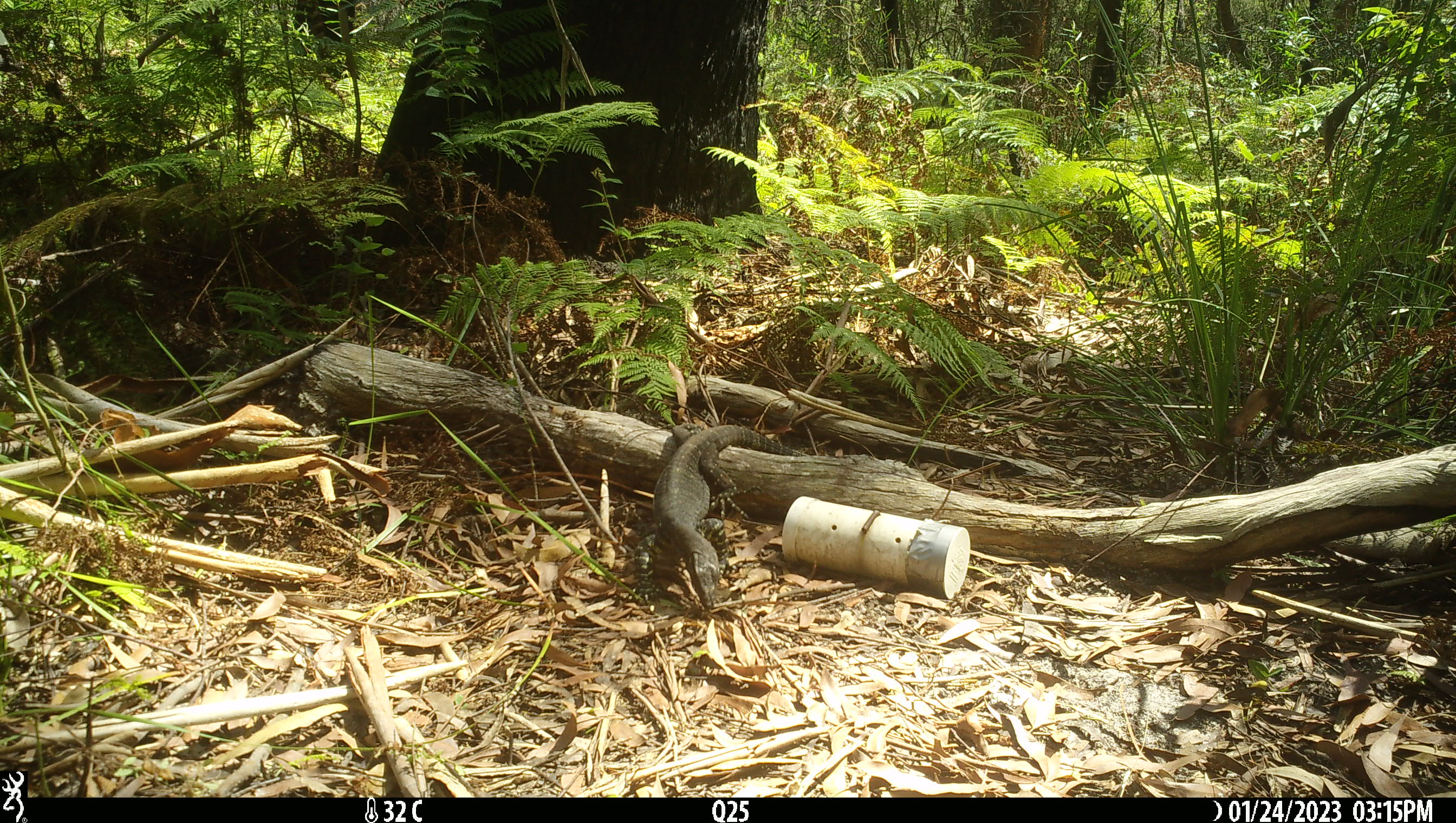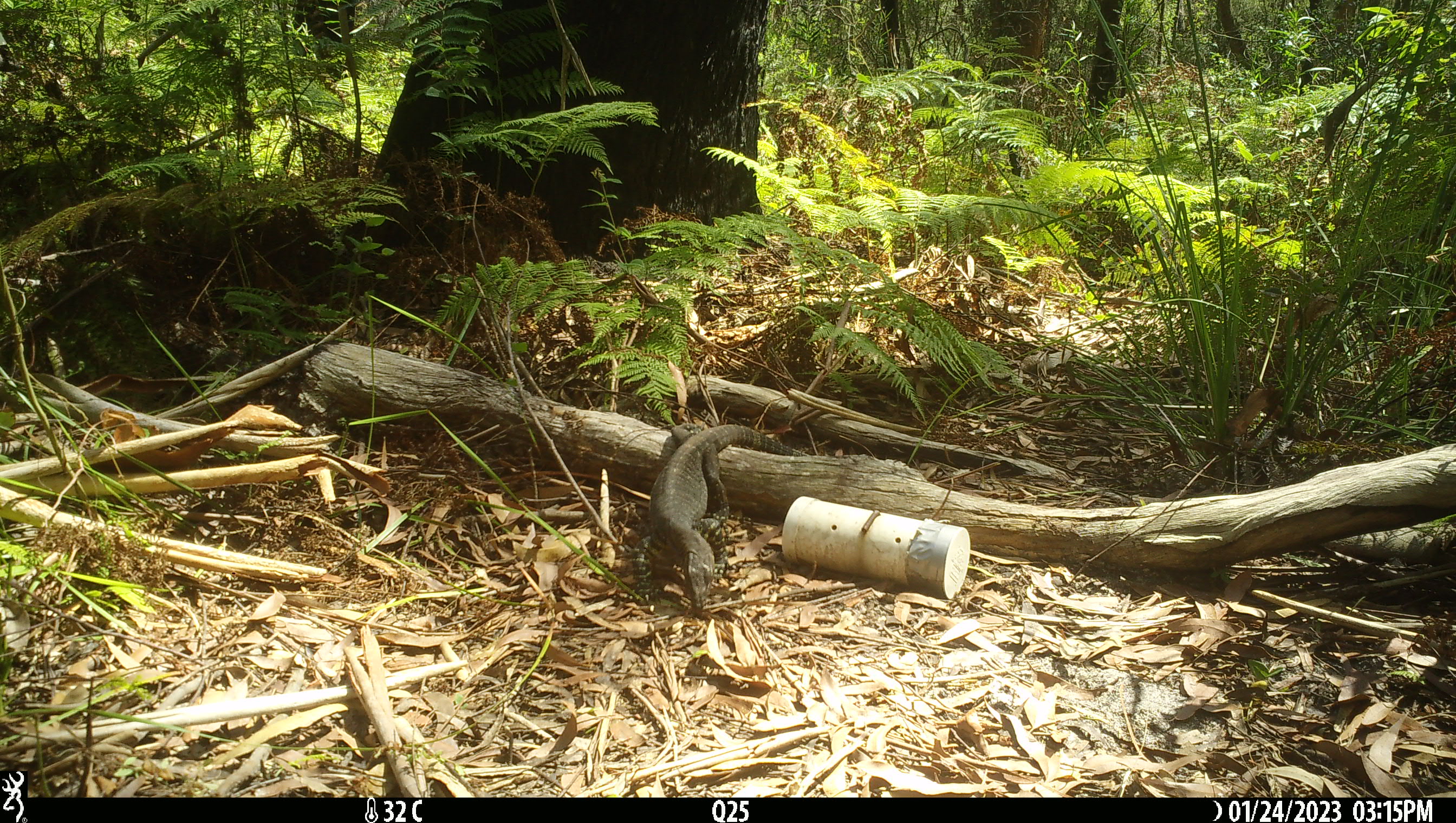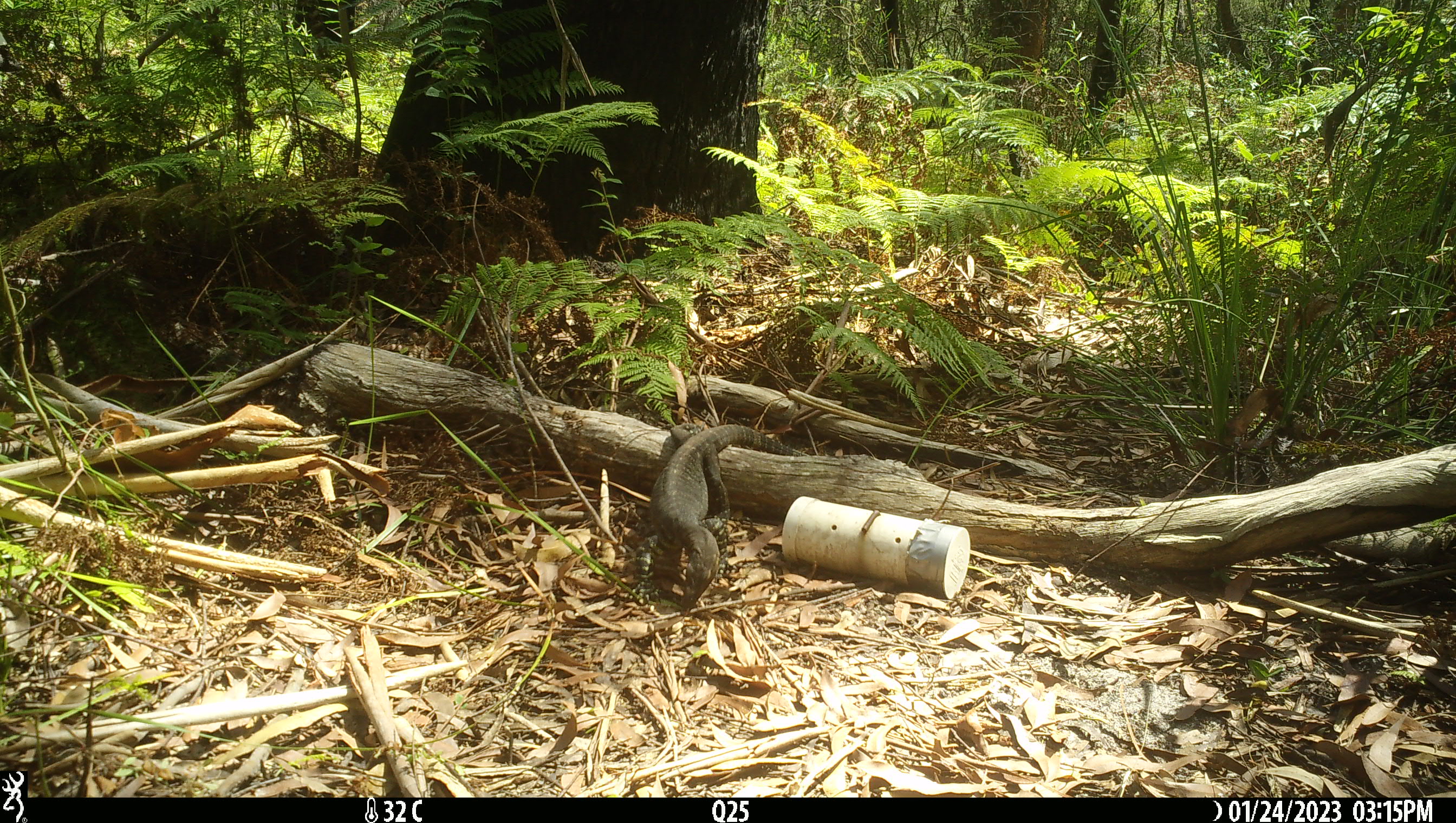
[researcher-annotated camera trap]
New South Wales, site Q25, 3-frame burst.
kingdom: Animalia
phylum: Chordata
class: Reptilia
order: Squamata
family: Varanidae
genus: Varanus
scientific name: Varanus varius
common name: lace monitor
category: goanna